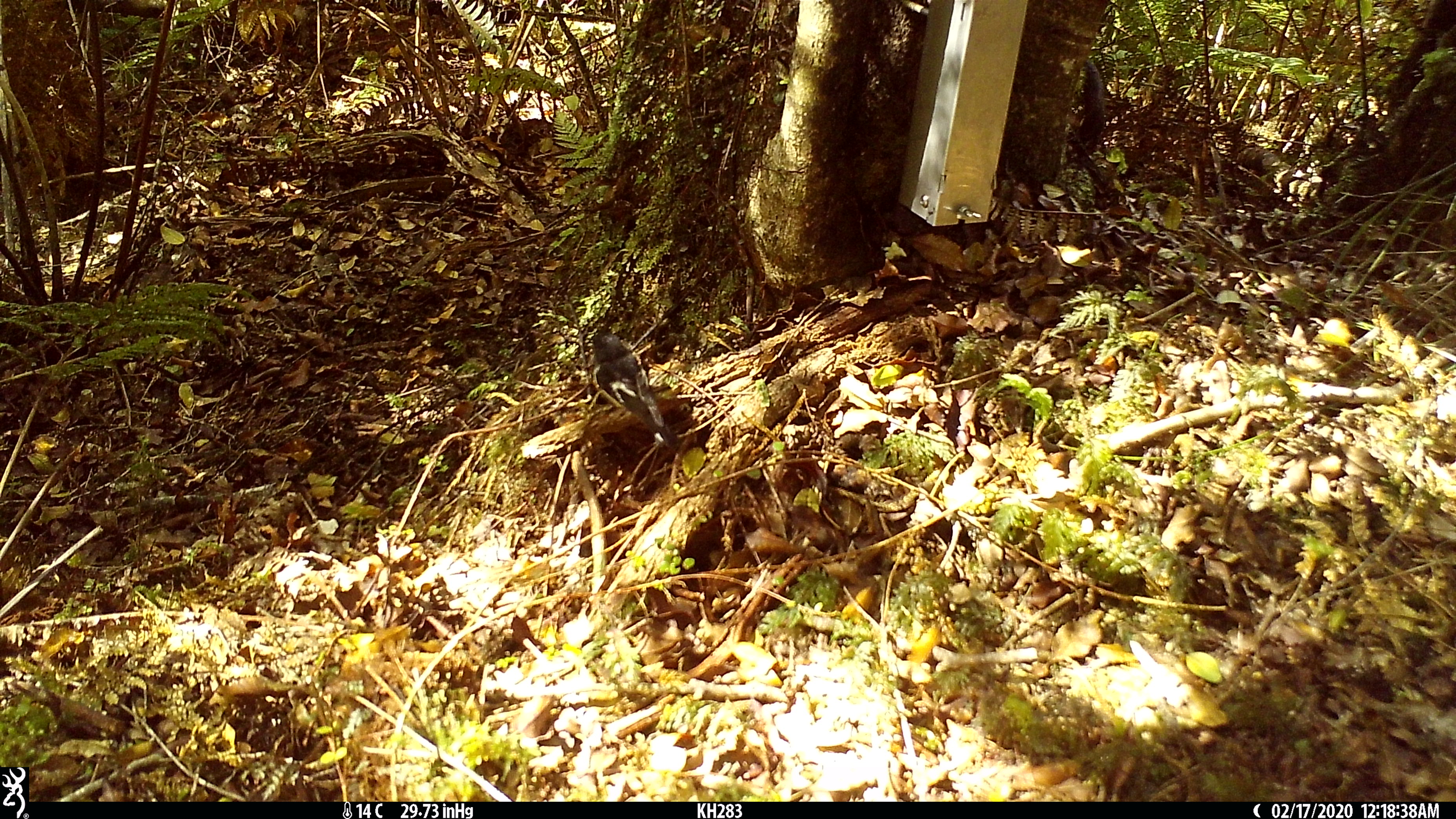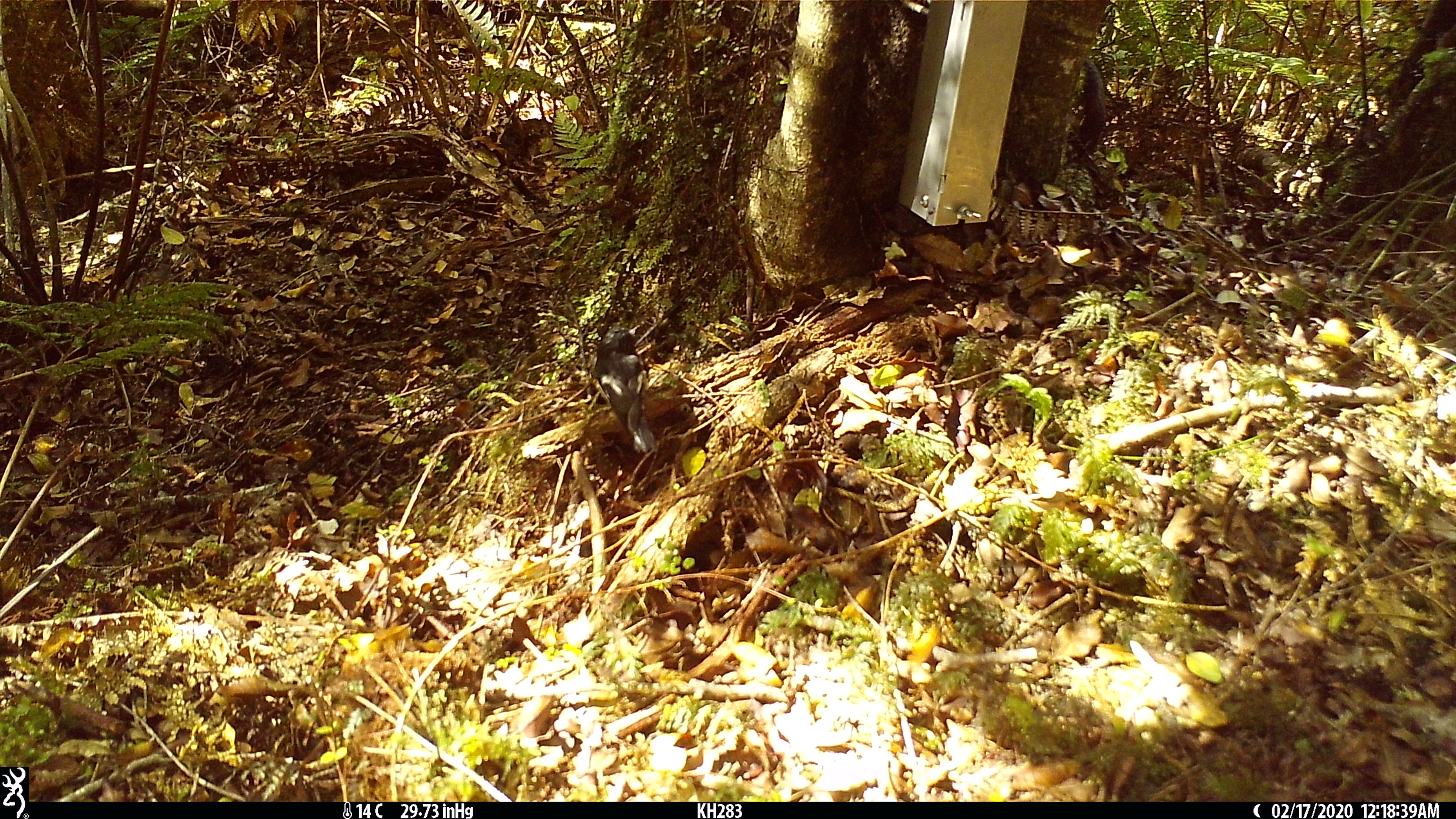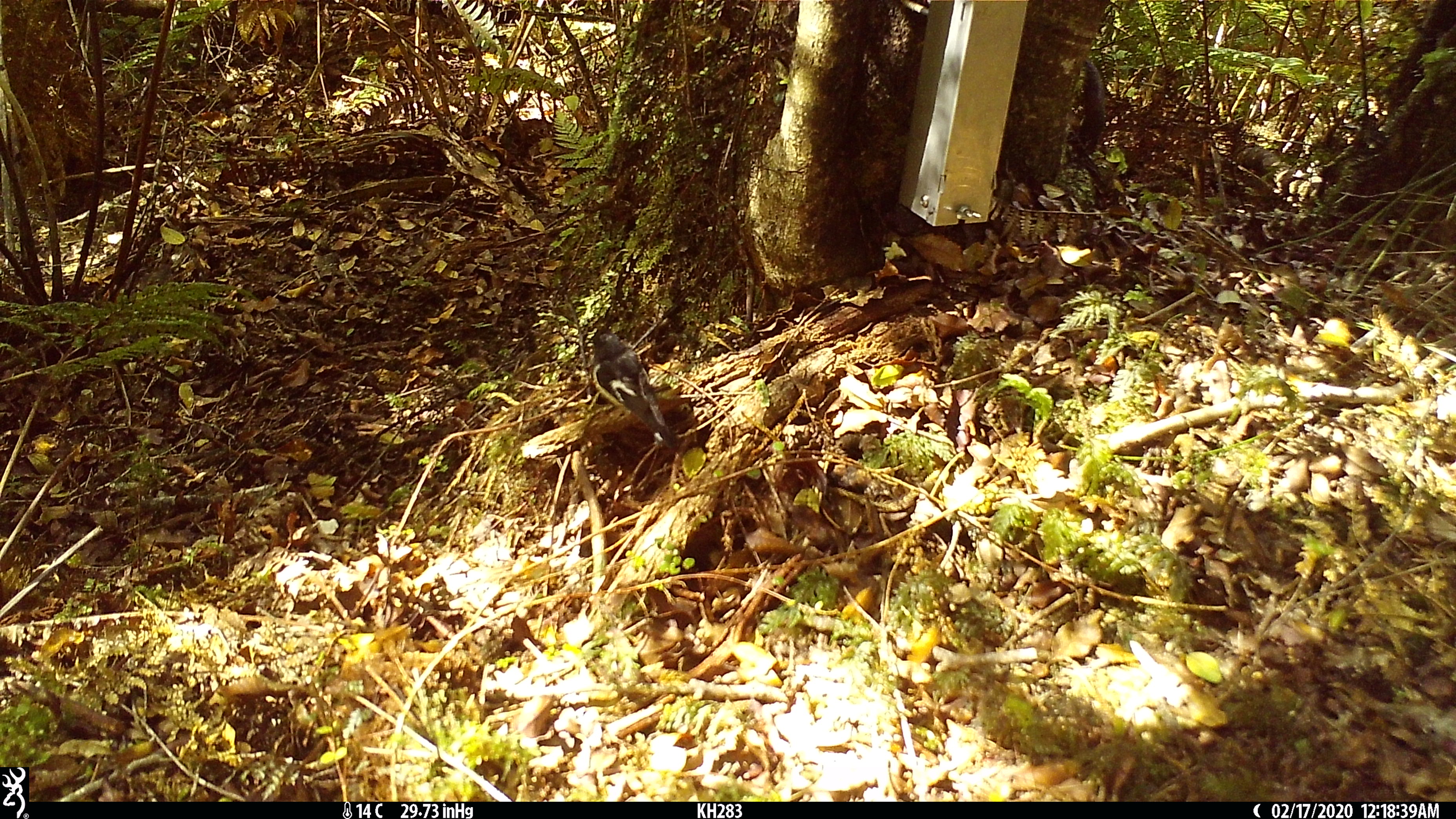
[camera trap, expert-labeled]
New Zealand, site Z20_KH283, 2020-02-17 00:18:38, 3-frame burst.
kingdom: Animalia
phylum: Chordata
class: Aves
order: Passeriformes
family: Petroicidae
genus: Petroica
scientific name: Petroica macrocephala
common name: tomtit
Tomtit (Petroica macrocephala).